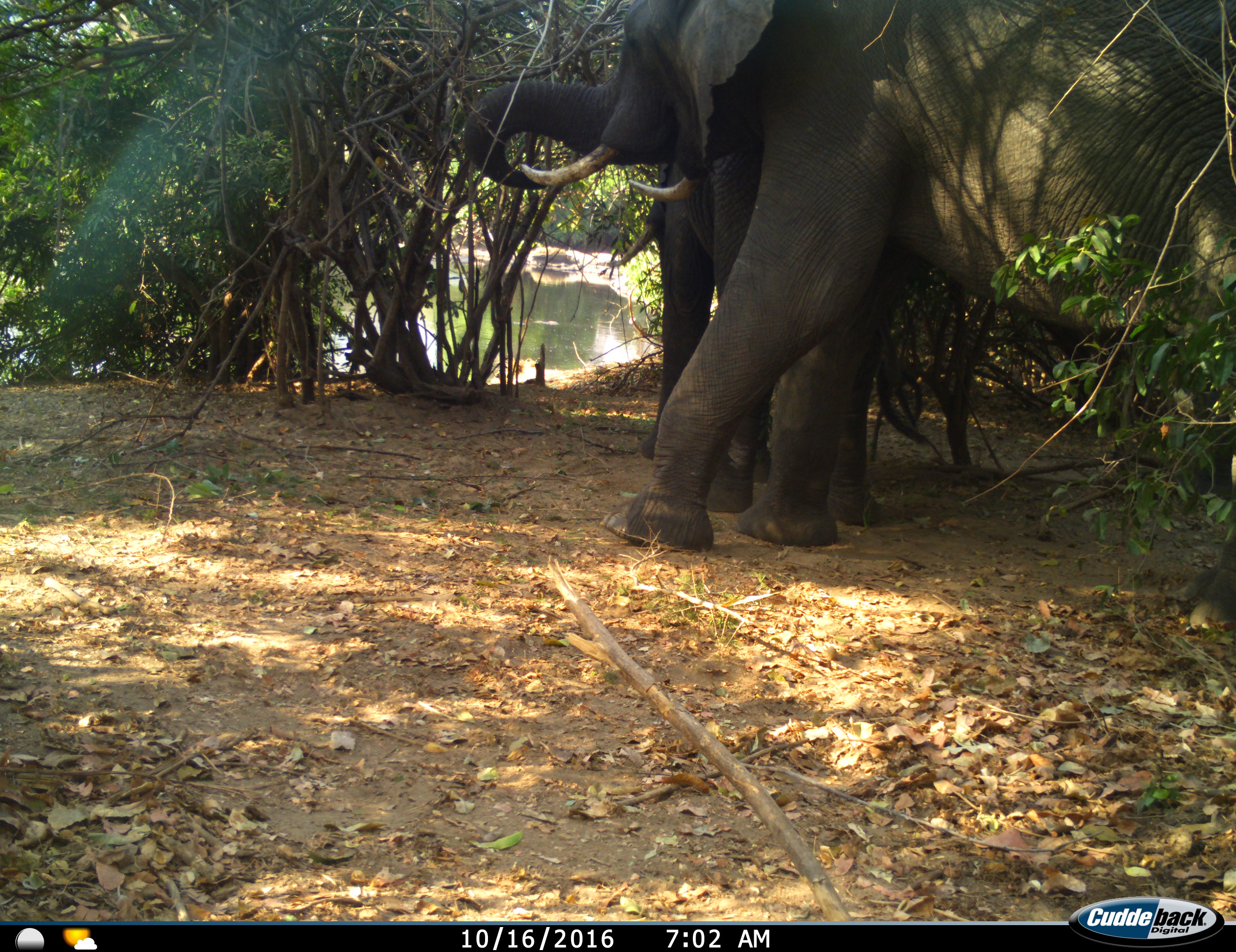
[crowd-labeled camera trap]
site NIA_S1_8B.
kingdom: Animalia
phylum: Chordata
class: Mammalia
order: Proboscidea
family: Elephantidae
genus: Loxodonta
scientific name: Loxodonta africana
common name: african bush elephant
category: elephant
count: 2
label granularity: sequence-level